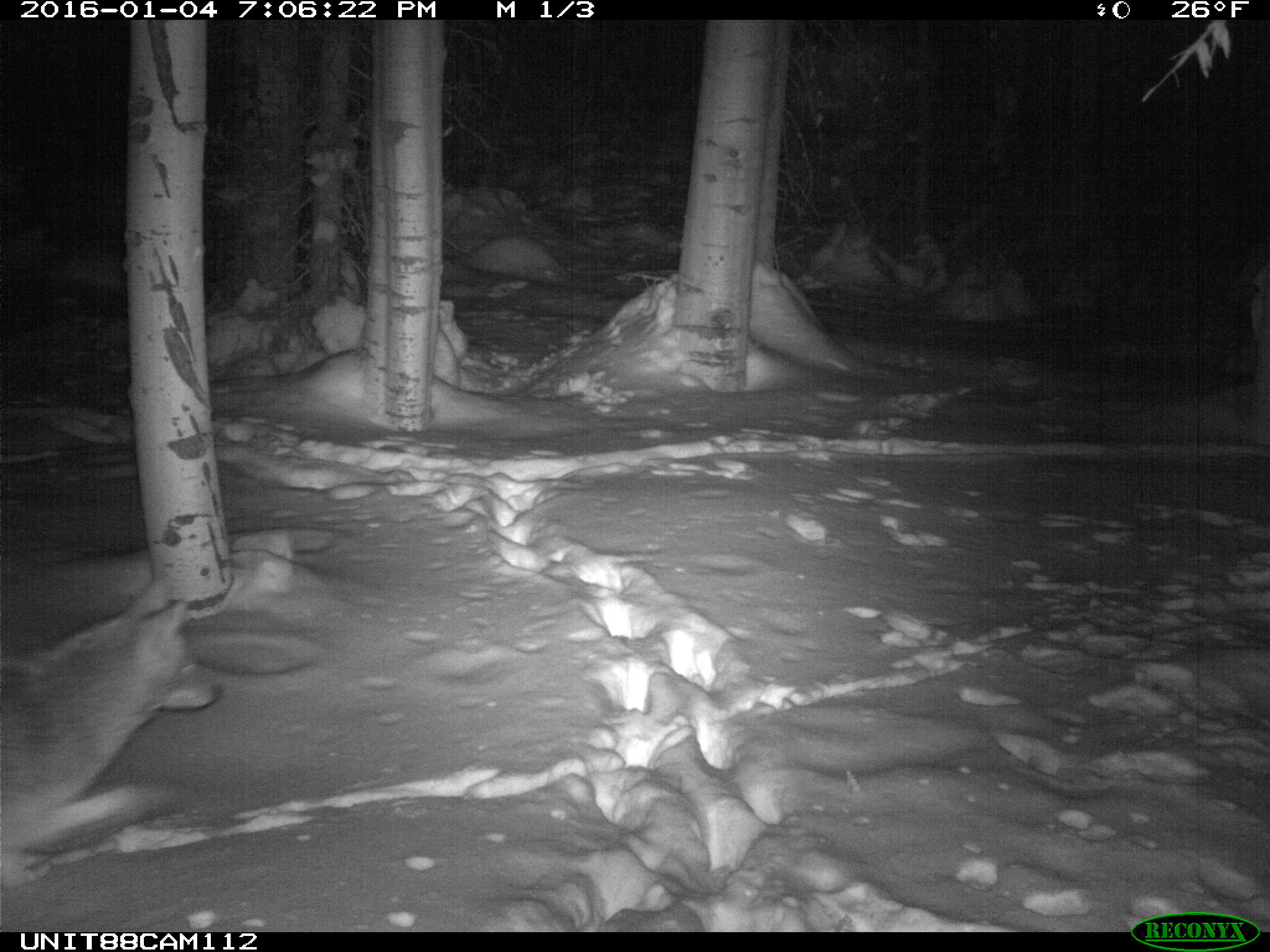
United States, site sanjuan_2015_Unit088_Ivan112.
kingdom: Animalia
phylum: Chordata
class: Mammalia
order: Carnivora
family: Canidae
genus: Canis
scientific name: Canis latrans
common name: coyote